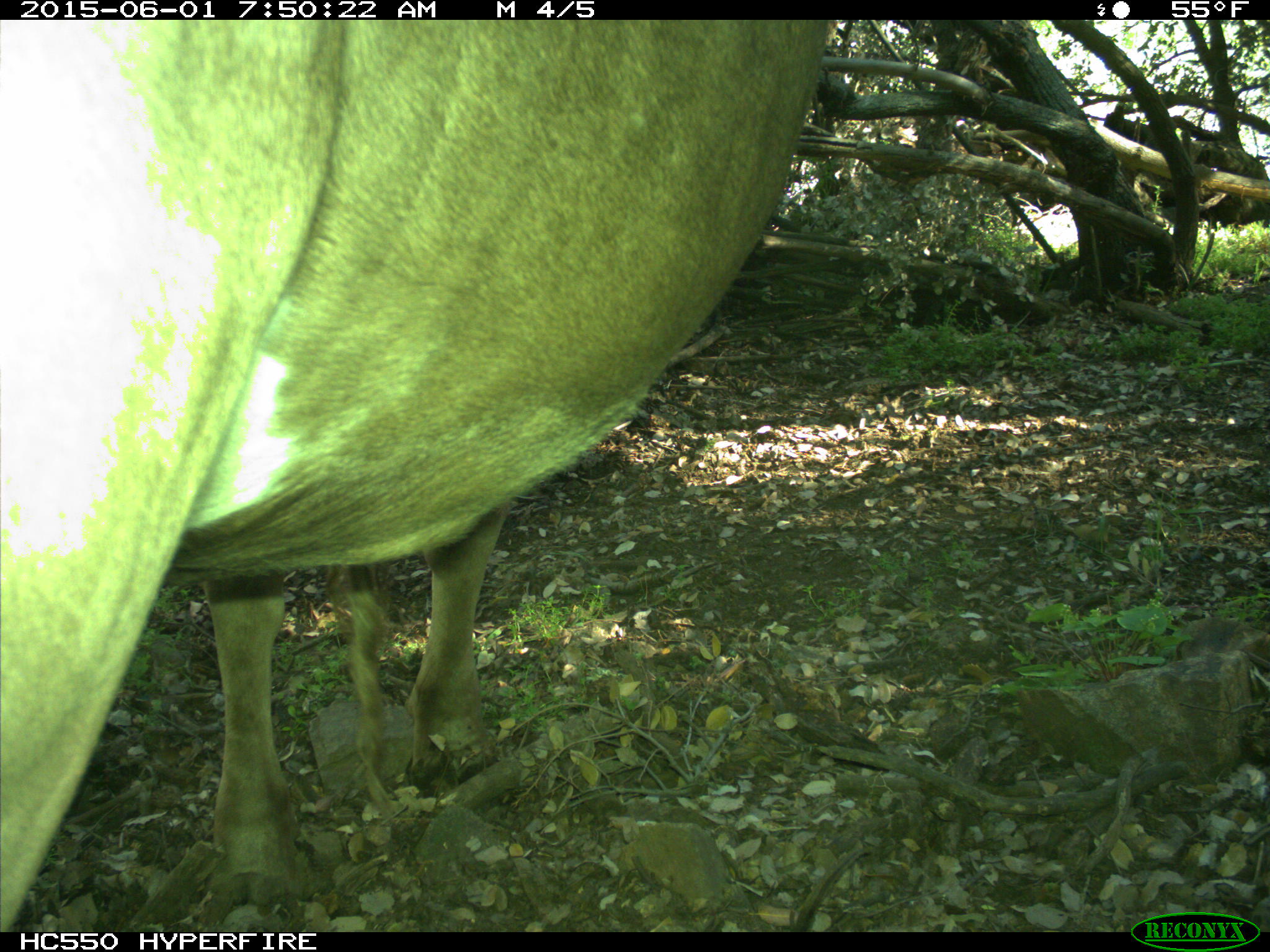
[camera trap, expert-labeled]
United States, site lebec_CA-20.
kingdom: Animalia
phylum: Chordata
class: Mammalia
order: Artiodactyla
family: Bovidae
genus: Bos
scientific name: Bos taurus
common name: domestic cow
Bos taurus (domestic cow).